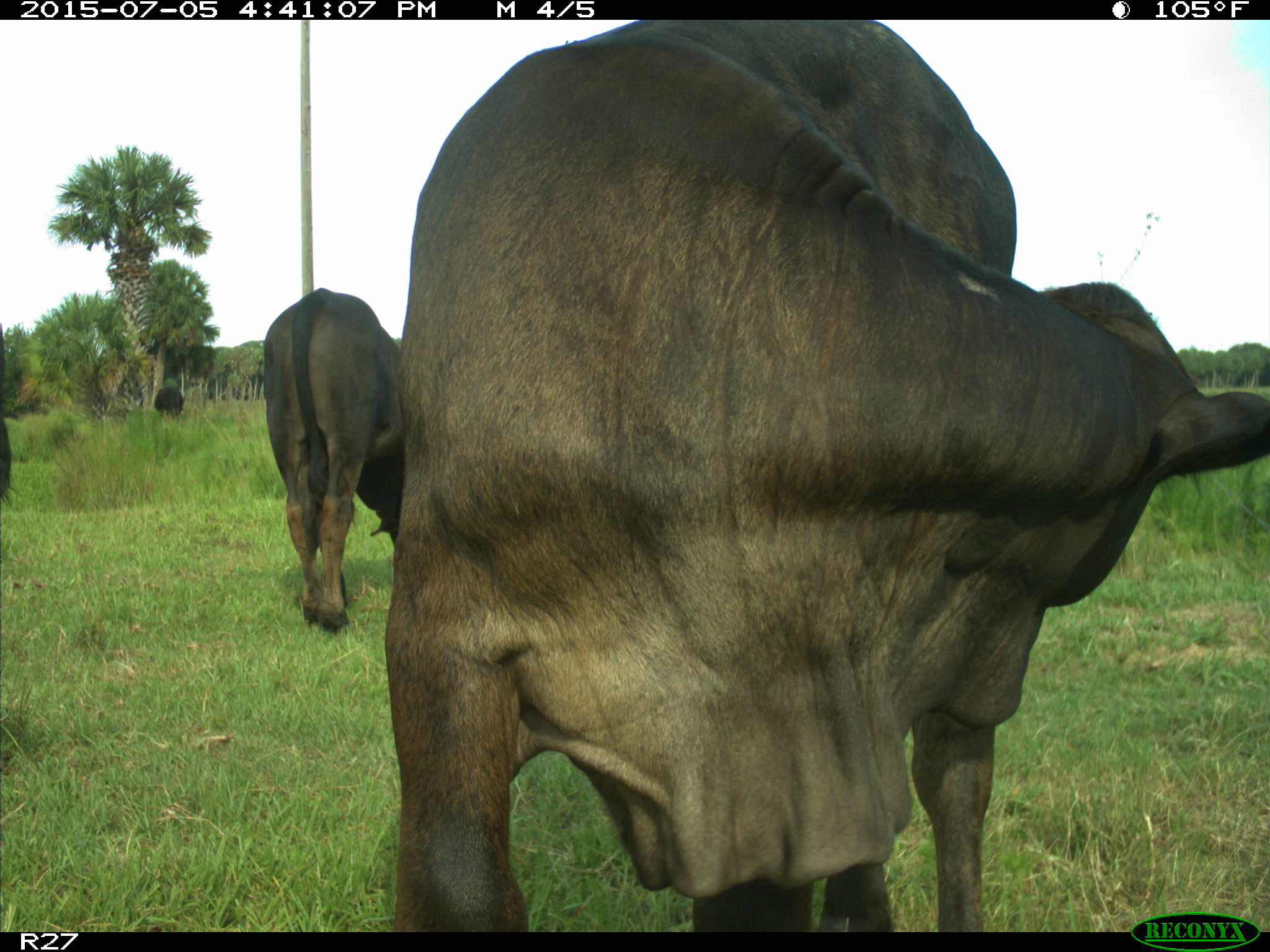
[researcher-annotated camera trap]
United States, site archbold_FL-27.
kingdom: Animalia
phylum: Chordata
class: Mammalia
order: Artiodactyla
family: Bovidae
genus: Bos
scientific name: Bos taurus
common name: domestic cow